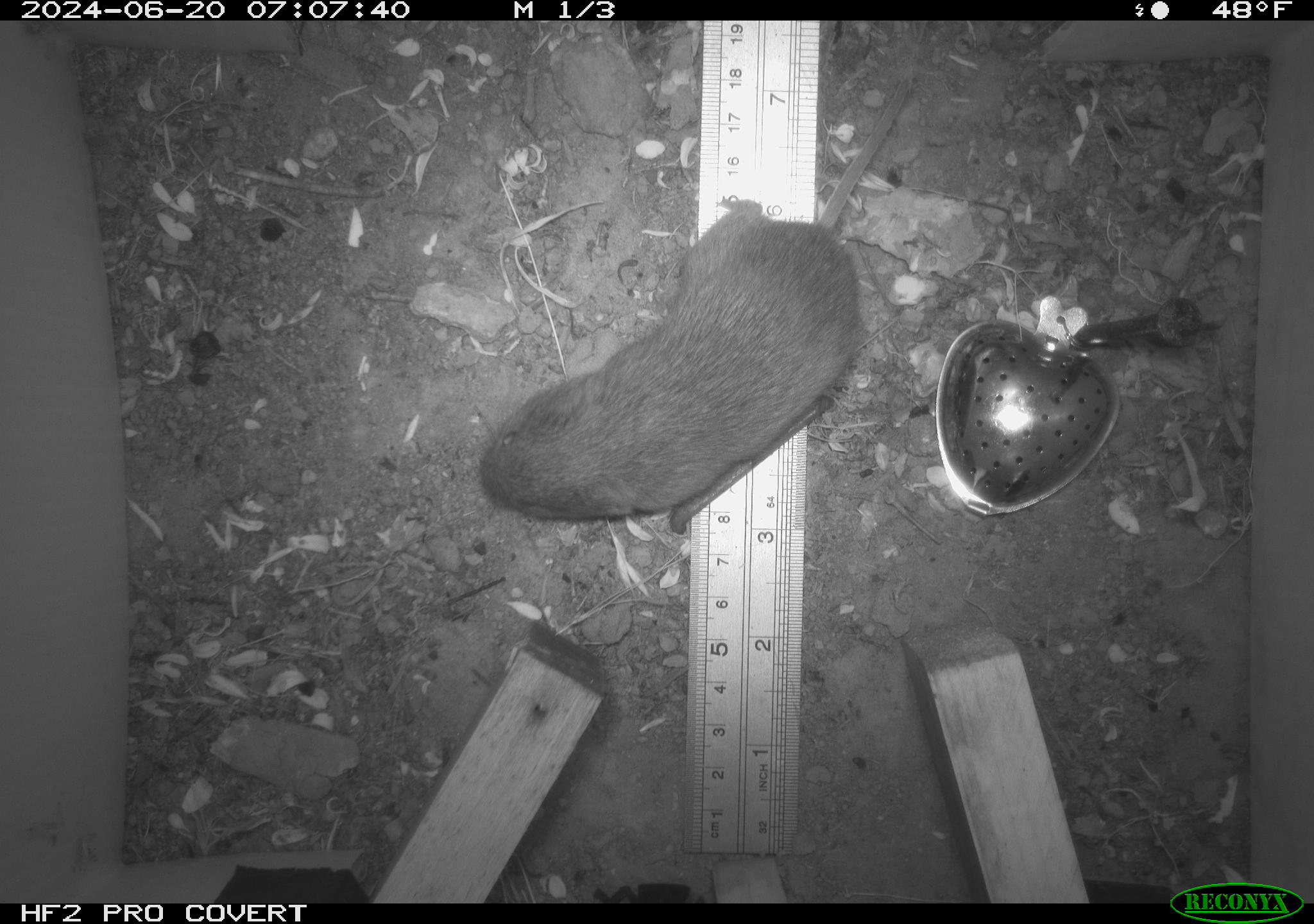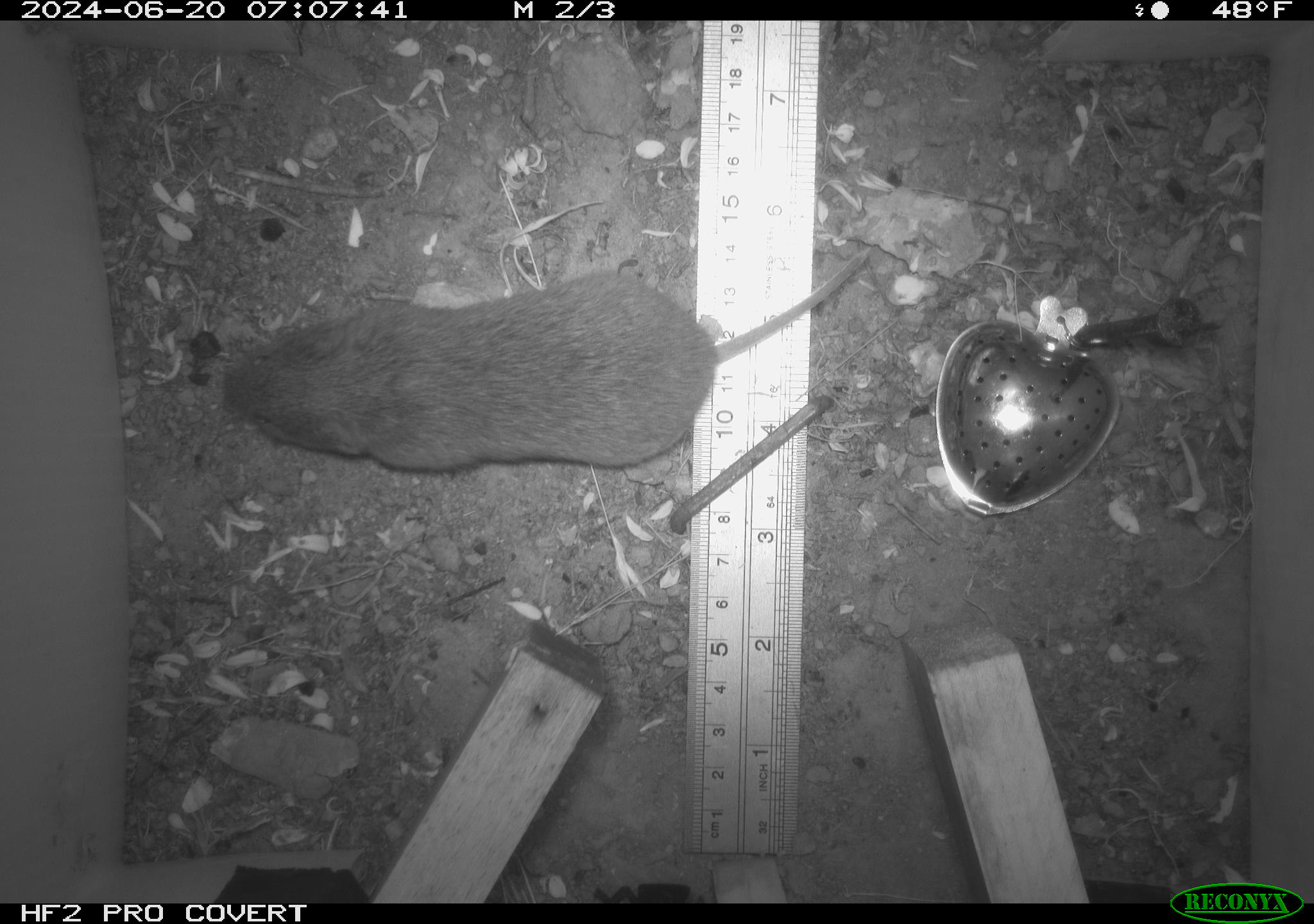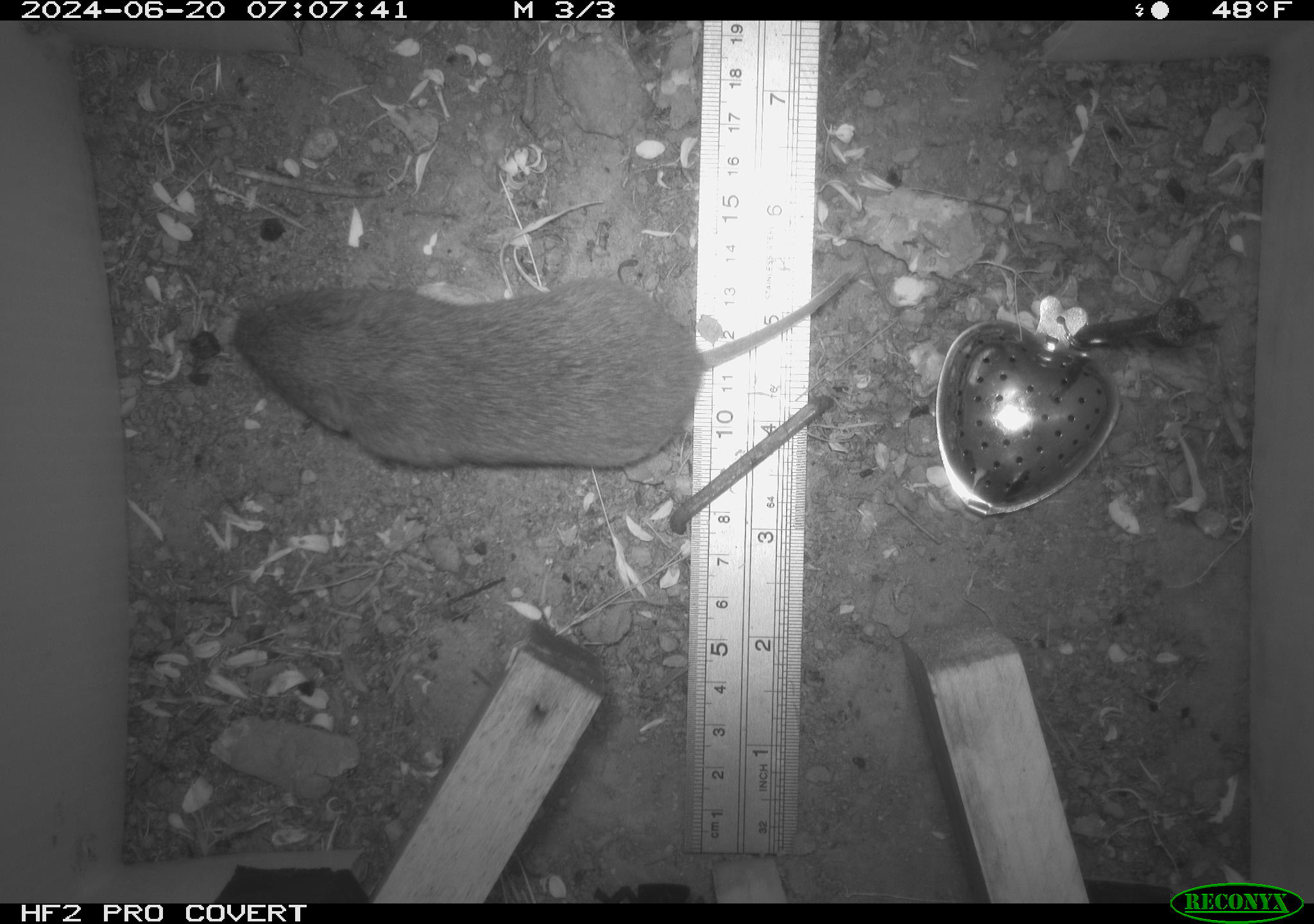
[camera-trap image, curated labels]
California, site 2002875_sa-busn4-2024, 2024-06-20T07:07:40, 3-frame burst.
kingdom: Animalia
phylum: Chordata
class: Mammalia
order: Rodentia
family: Cricetidae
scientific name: Arvicolinae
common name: voles, lemmings, and muskrats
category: arvicolinae subfamily